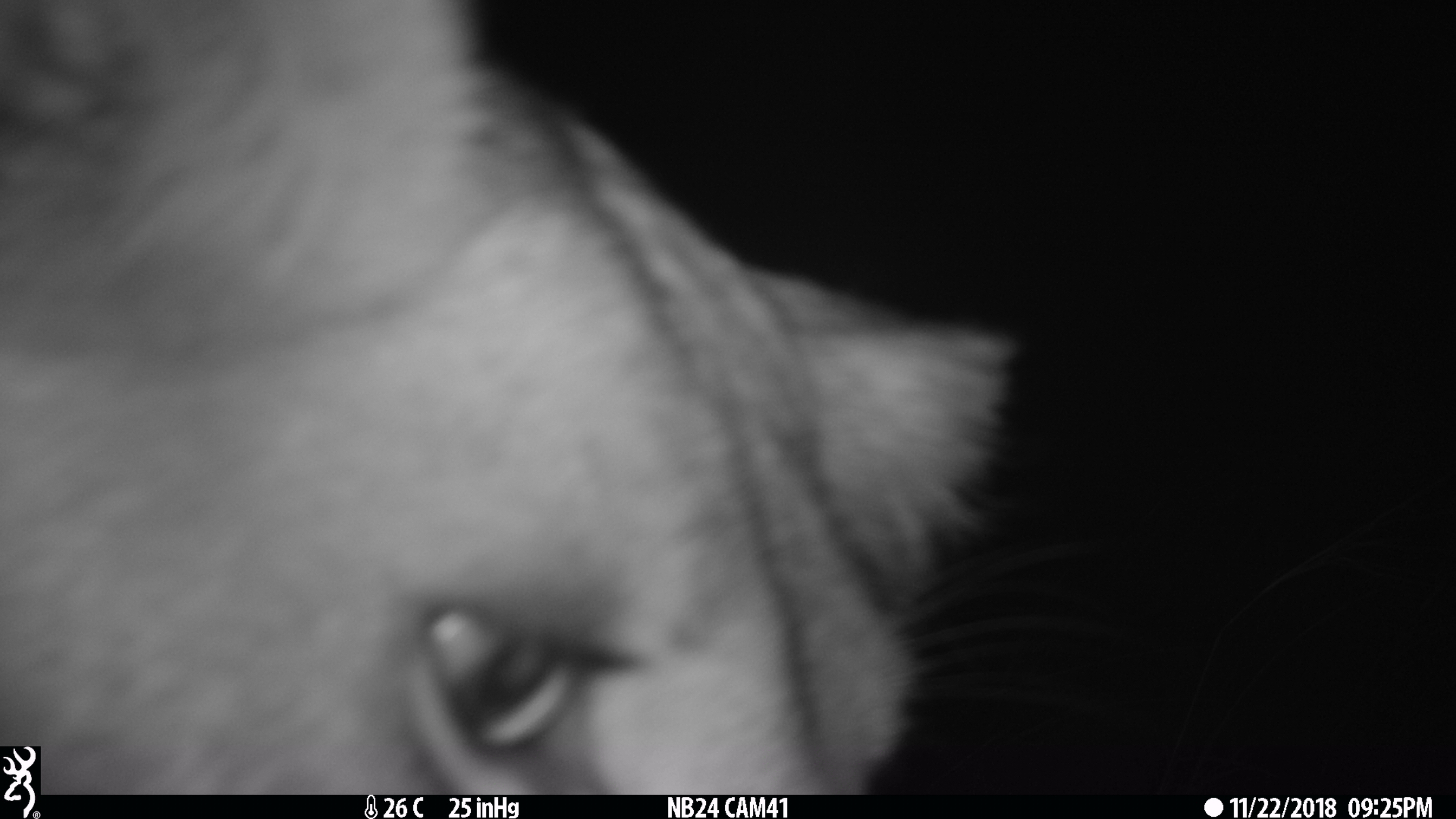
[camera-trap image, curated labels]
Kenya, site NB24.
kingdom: Animalia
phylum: Chordata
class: Mammalia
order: Carnivora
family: Felidae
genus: Panthera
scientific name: Panthera leo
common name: female lion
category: lion female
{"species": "lion female (female lion) (Panthera leo)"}